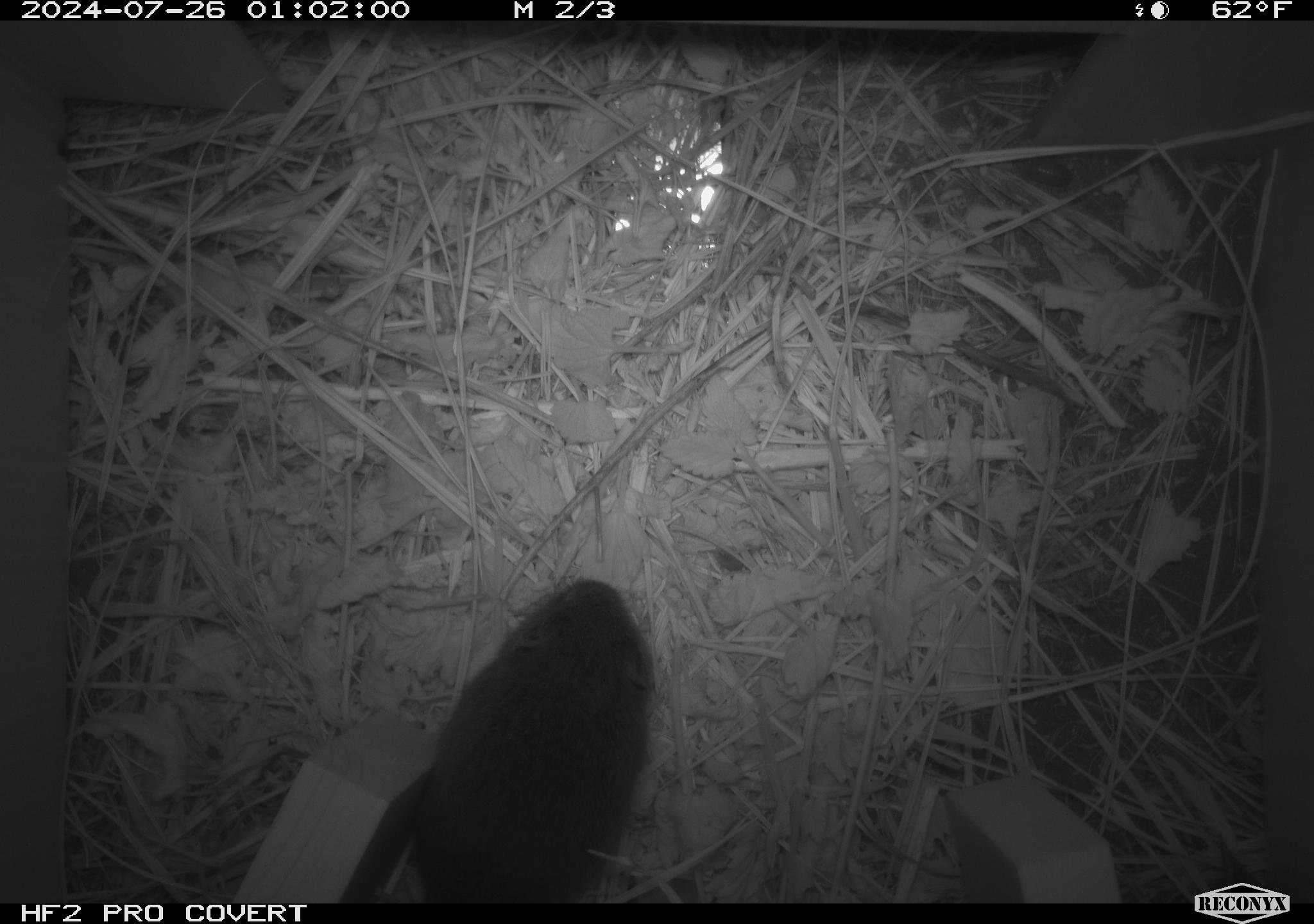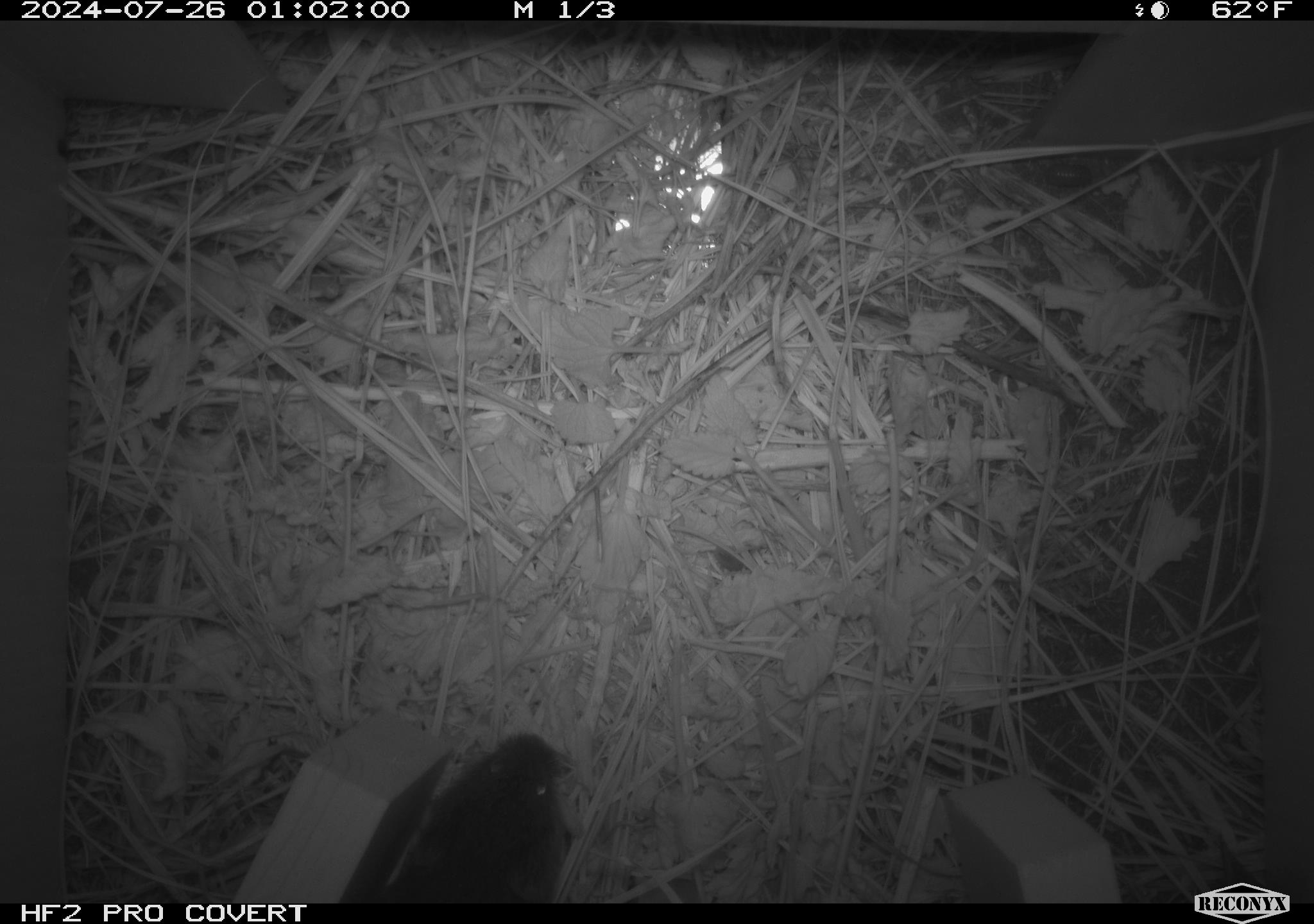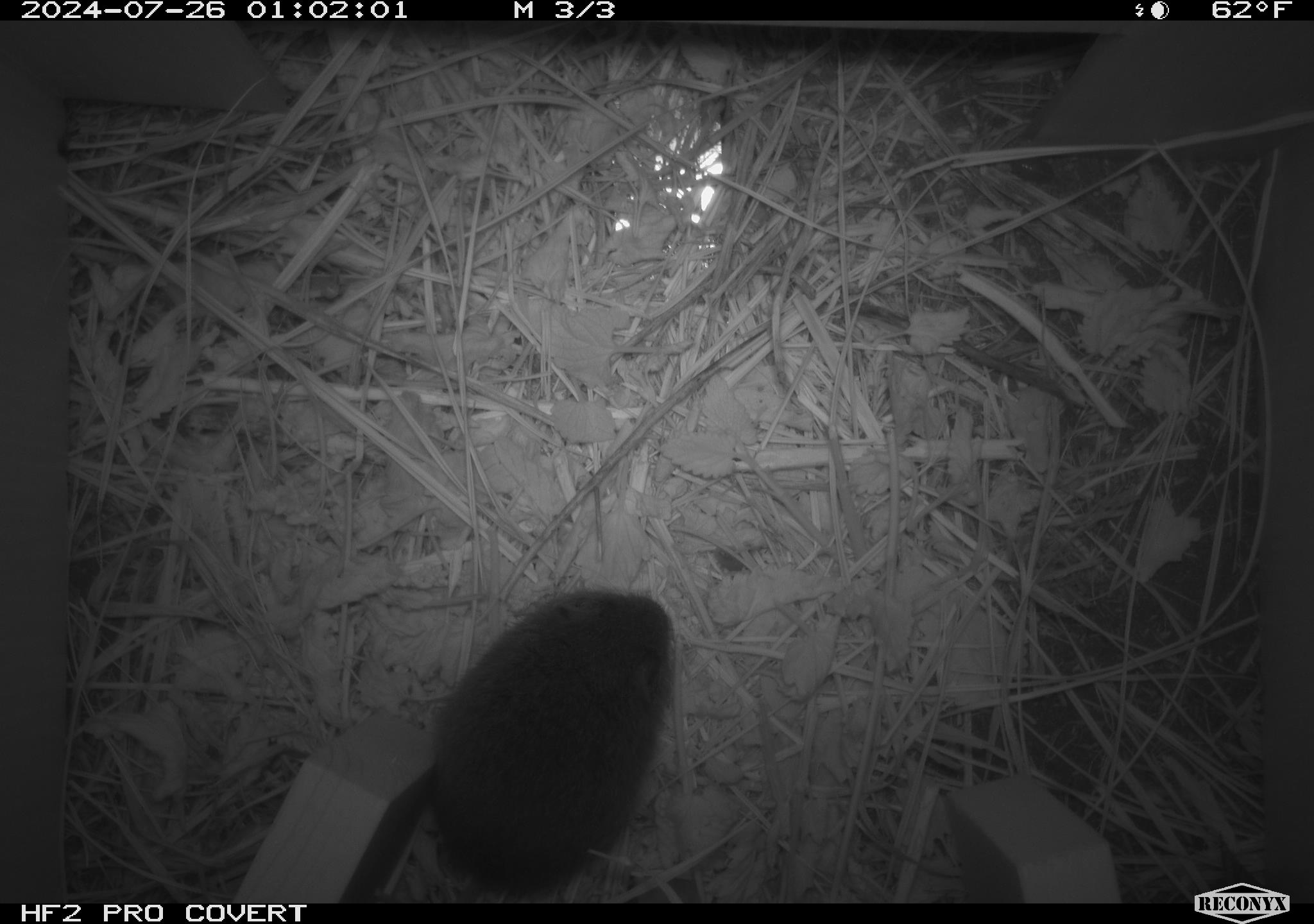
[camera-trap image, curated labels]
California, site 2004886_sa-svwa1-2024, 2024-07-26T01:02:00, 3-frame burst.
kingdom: Animalia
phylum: Chordata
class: Mammalia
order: Rodentia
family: Cricetidae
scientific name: Arvicolinae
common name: voles, lemmings, and muskrats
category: arvicolinae subfamily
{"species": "arvicolinae subfamily (voles, lemmings, and muskrats) (Arvicolinae)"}